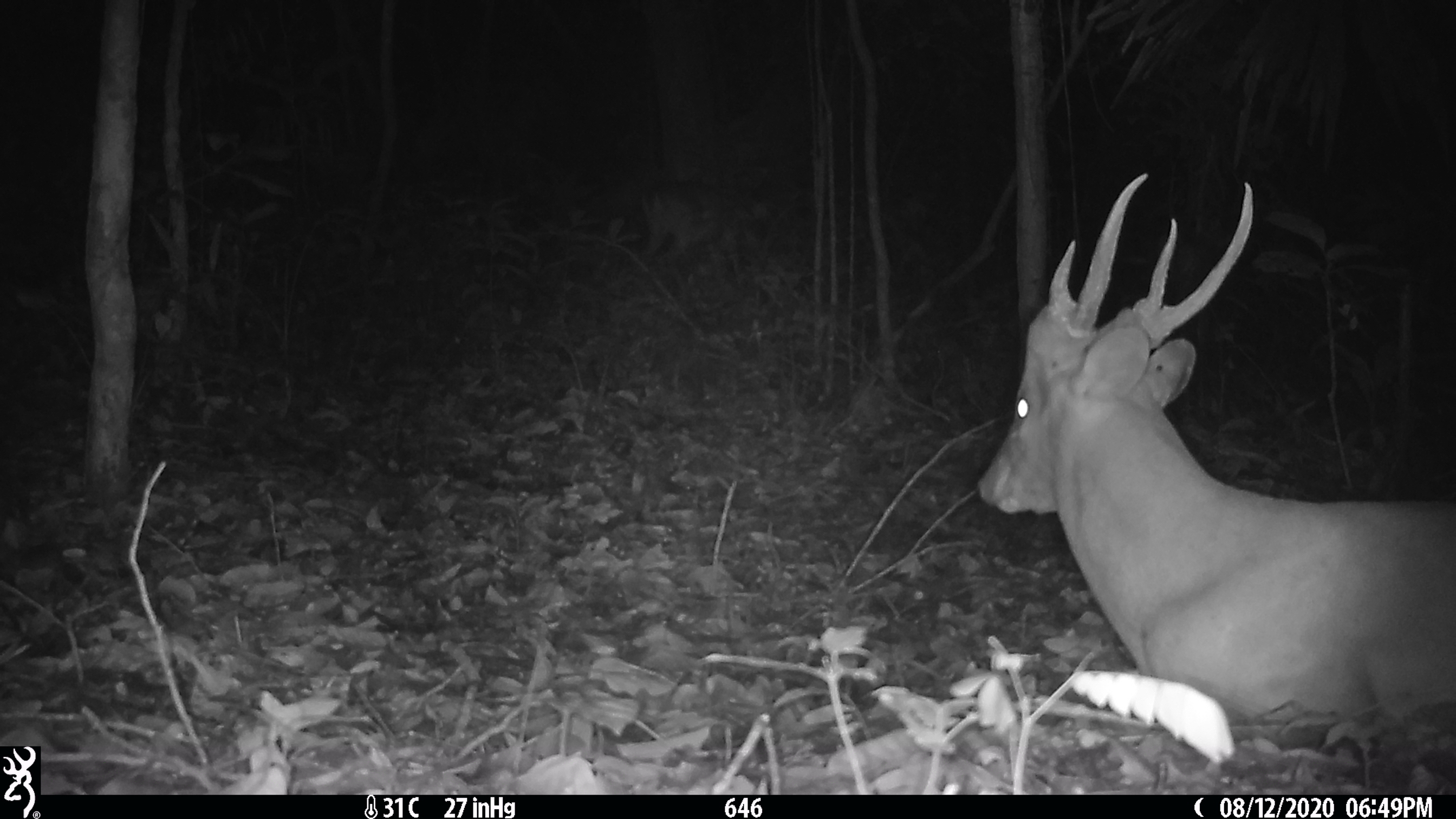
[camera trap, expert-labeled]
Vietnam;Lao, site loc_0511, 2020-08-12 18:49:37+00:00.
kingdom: Animalia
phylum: Chordata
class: Mammalia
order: Artiodactyla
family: Cervidae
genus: Muntiacus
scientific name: Muntiacus vuquangensis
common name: large-antlered muntjac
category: large antlered muntjac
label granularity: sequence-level